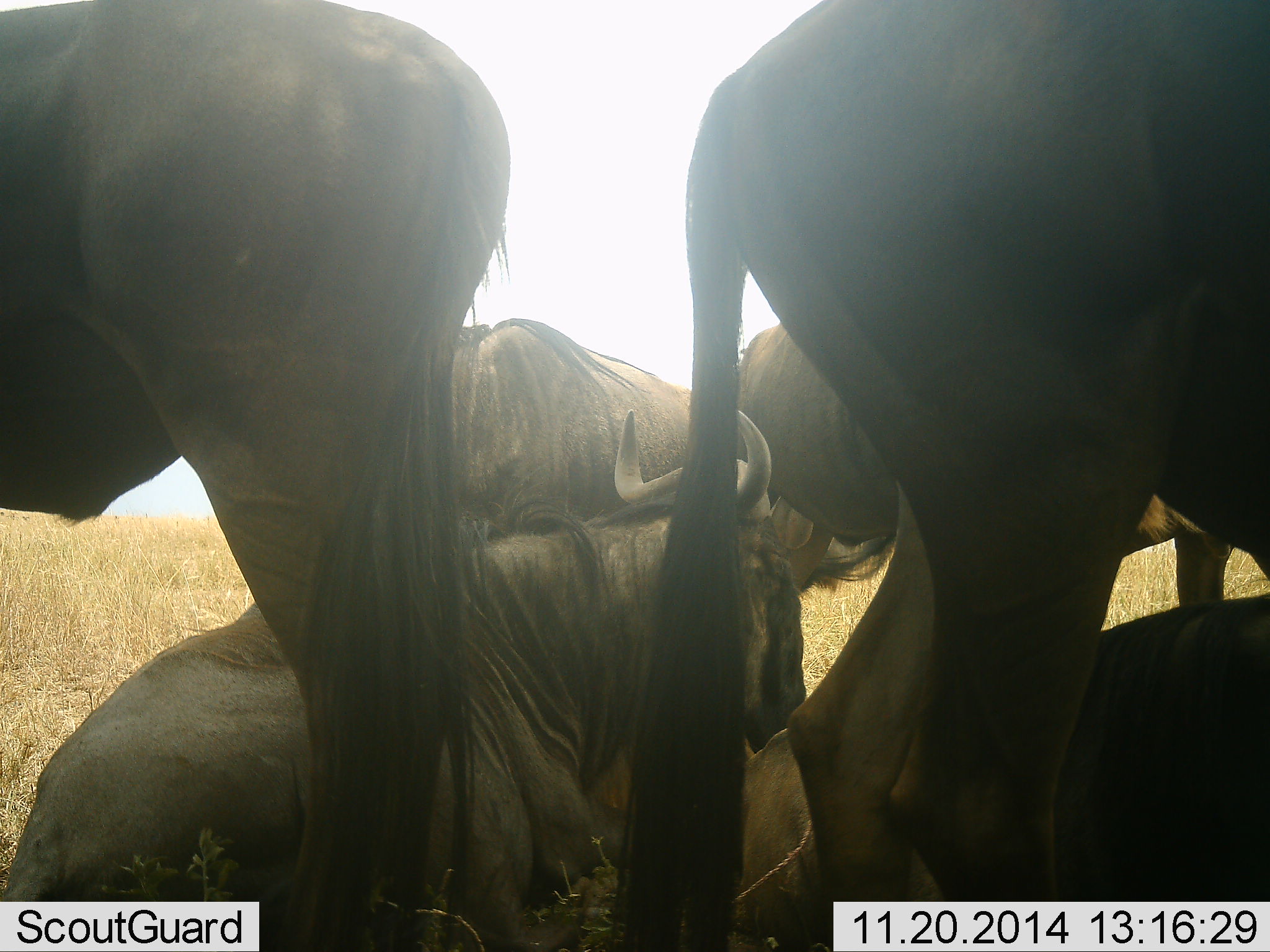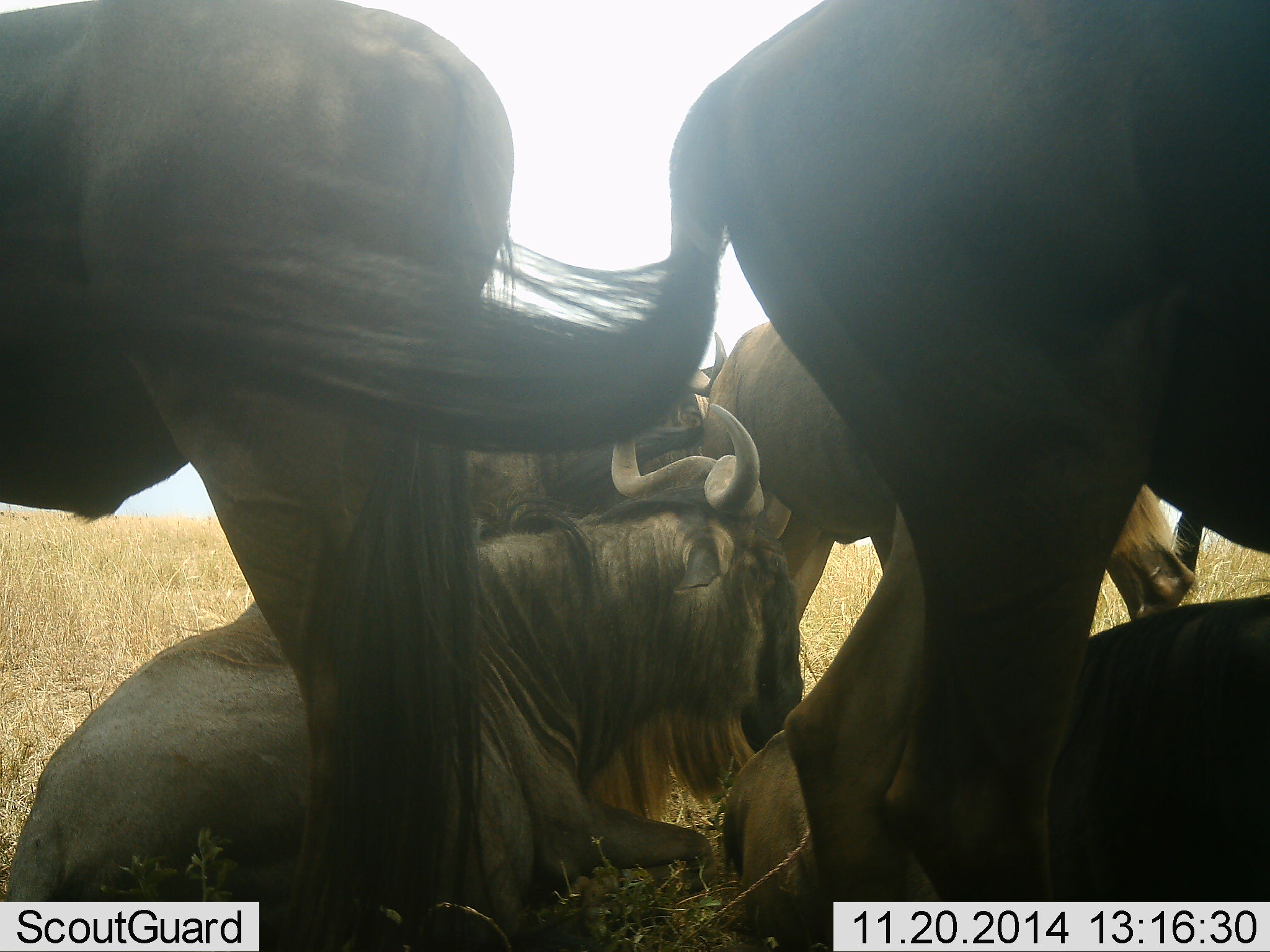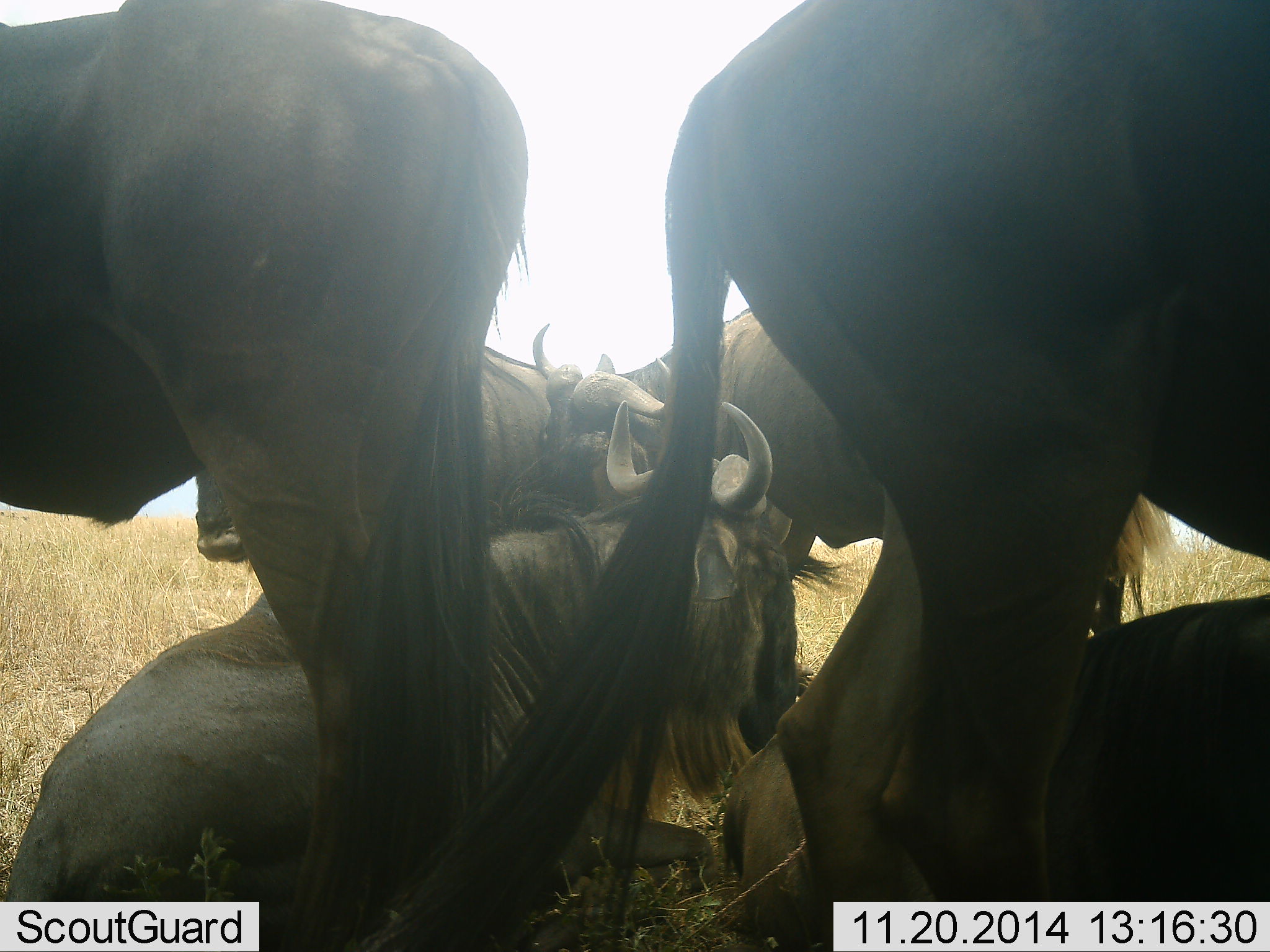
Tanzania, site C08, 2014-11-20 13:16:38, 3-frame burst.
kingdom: Animalia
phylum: Chordata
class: Mammalia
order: Artiodactyla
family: Bovidae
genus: Connochaetes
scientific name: Connochaetes taurinus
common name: blue wildebeest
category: wildebeest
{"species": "wildebeest (blue wildebeest) (Connochaetes taurinus)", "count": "6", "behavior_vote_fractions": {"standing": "90%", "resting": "100%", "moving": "10%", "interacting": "0%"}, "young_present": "0%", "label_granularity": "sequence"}